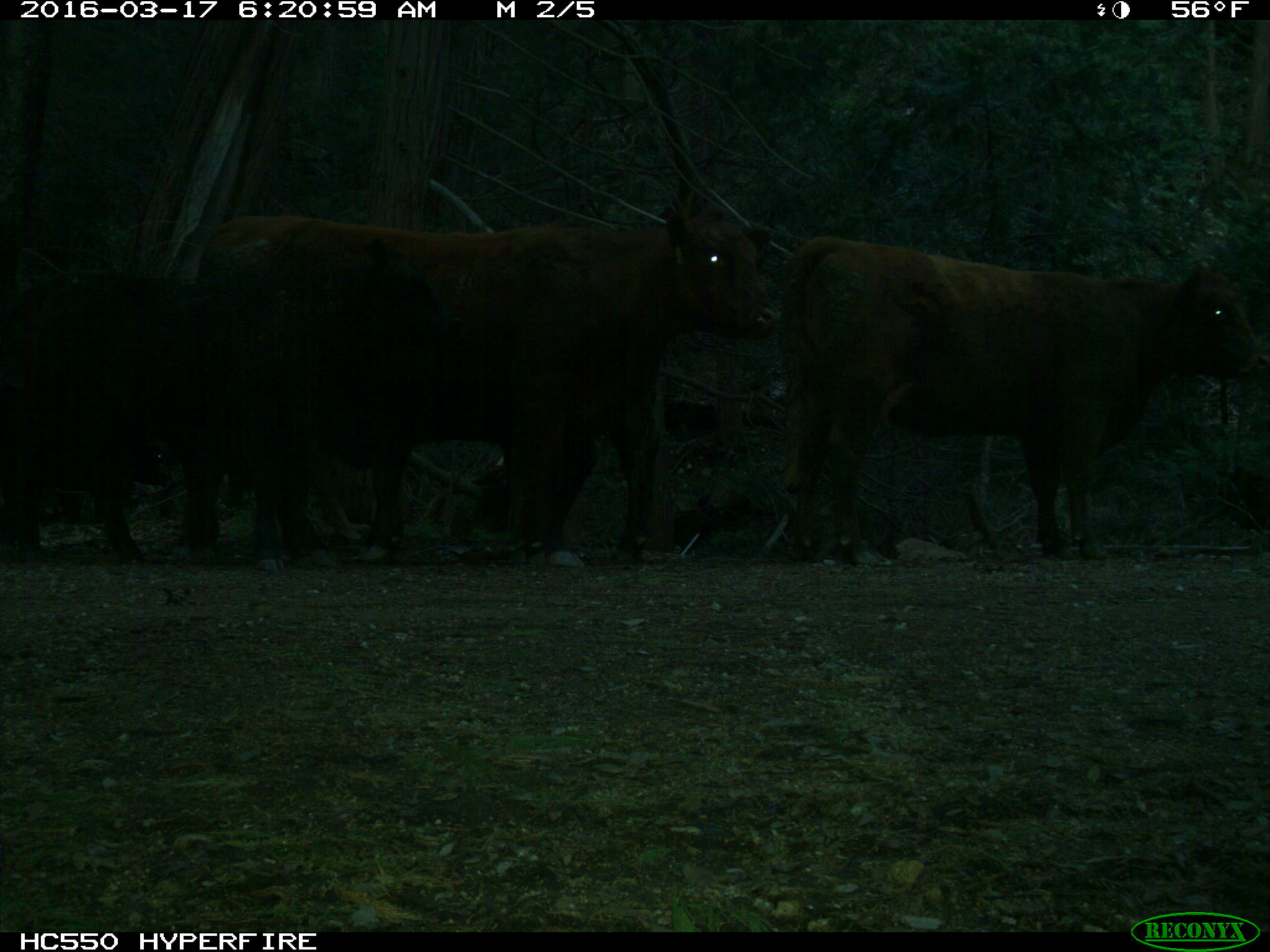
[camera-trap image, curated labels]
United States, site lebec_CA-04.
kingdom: Animalia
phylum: Chordata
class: Mammalia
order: Artiodactyla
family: Bovidae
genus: Bos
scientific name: Bos taurus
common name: domestic cow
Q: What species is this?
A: Bos taurus (domestic cow).